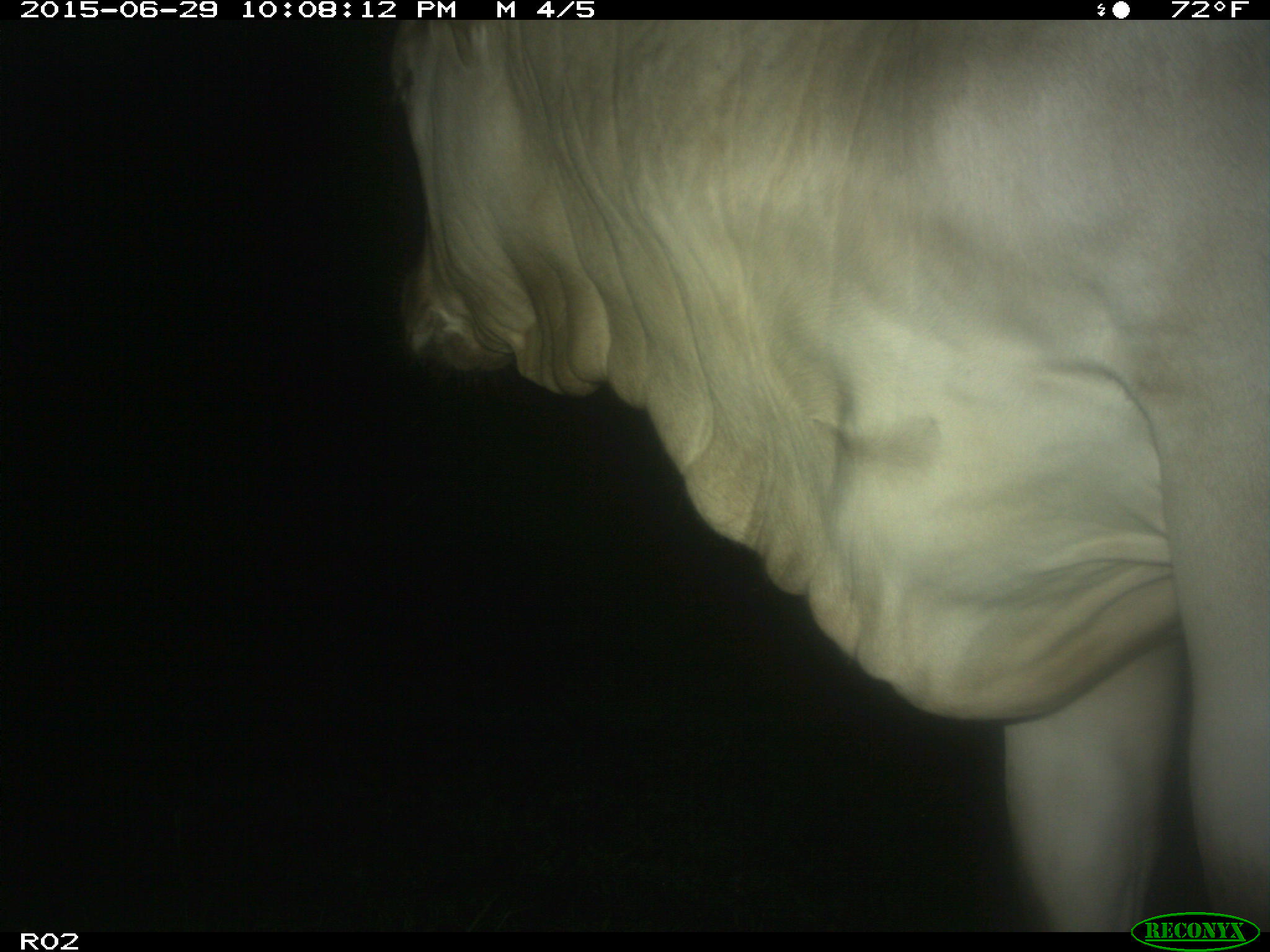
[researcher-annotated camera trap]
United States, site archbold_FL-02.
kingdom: Animalia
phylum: Chordata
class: Mammalia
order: Artiodactyla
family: Bovidae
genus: Bos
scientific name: Bos taurus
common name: domestic cow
Bos taurus (domestic cow).